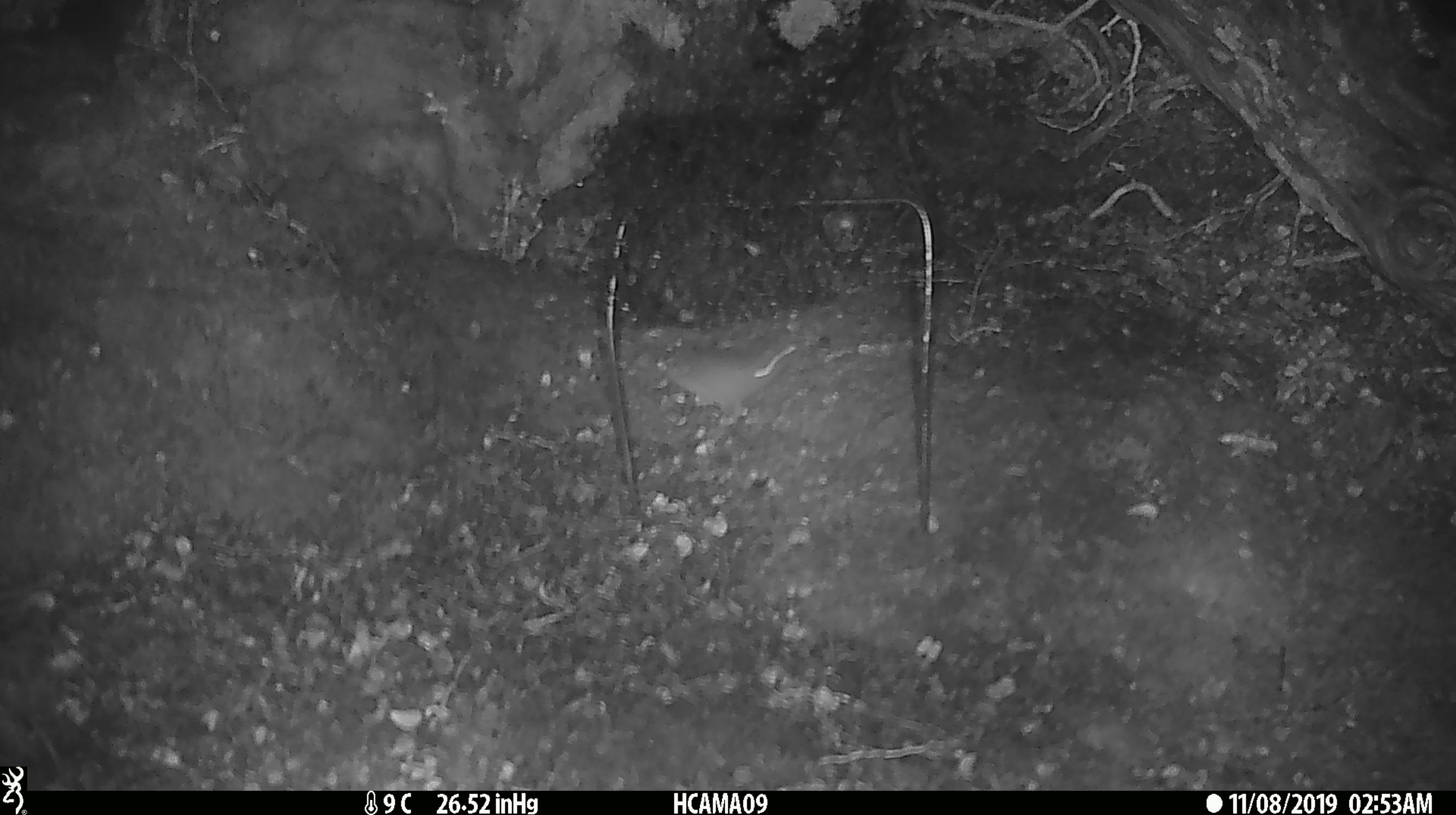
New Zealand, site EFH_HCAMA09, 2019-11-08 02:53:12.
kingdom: Animalia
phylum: Chordata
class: Mammalia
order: Rodentia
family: Muridae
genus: Mus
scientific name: Mus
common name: mouse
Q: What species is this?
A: Mouse (Mus).